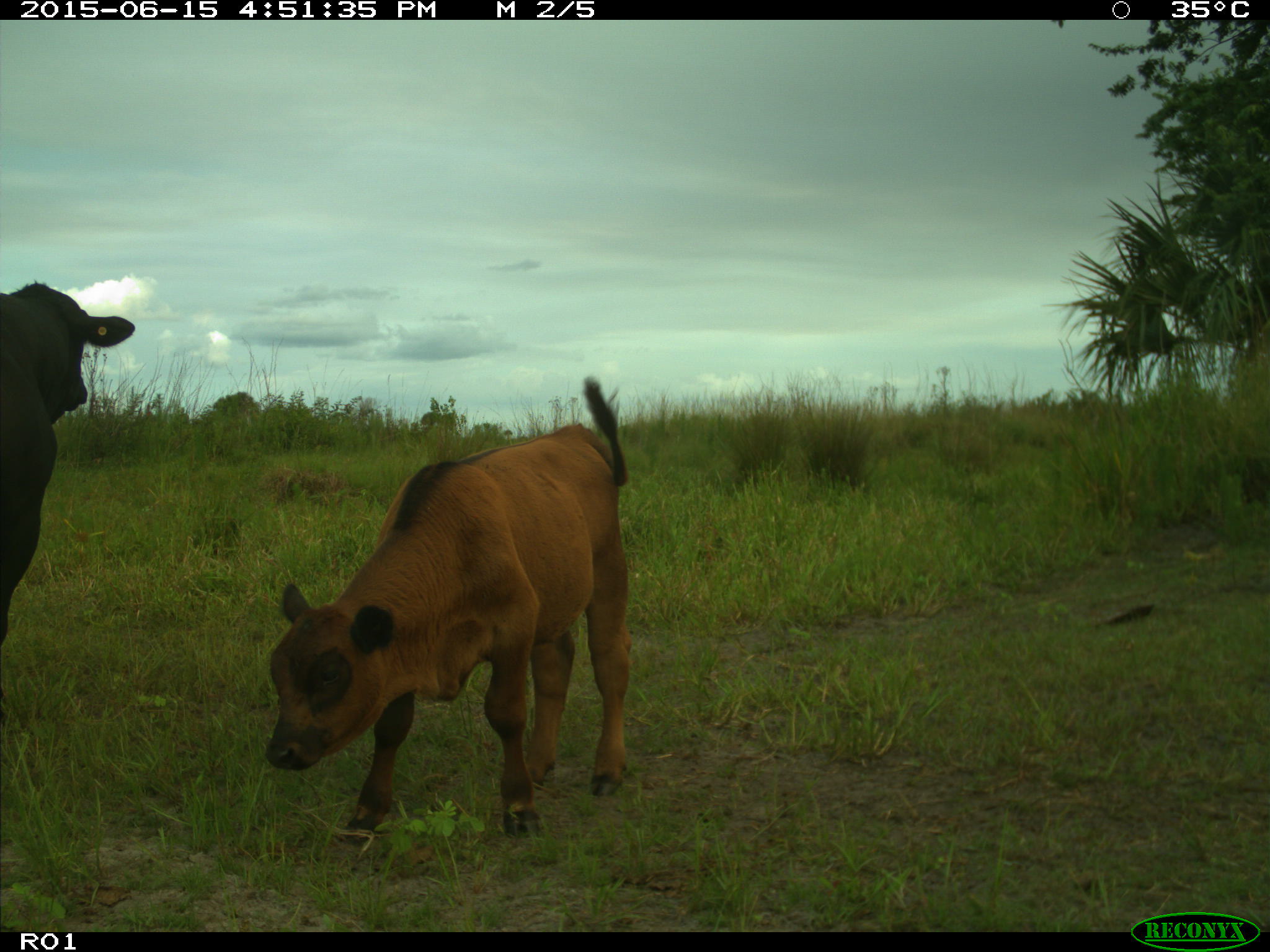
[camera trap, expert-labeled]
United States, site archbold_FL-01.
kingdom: Animalia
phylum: Chordata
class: Mammalia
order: Artiodactyla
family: Bovidae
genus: Bos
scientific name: Bos taurus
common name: domestic cow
Bos taurus (domestic cow).